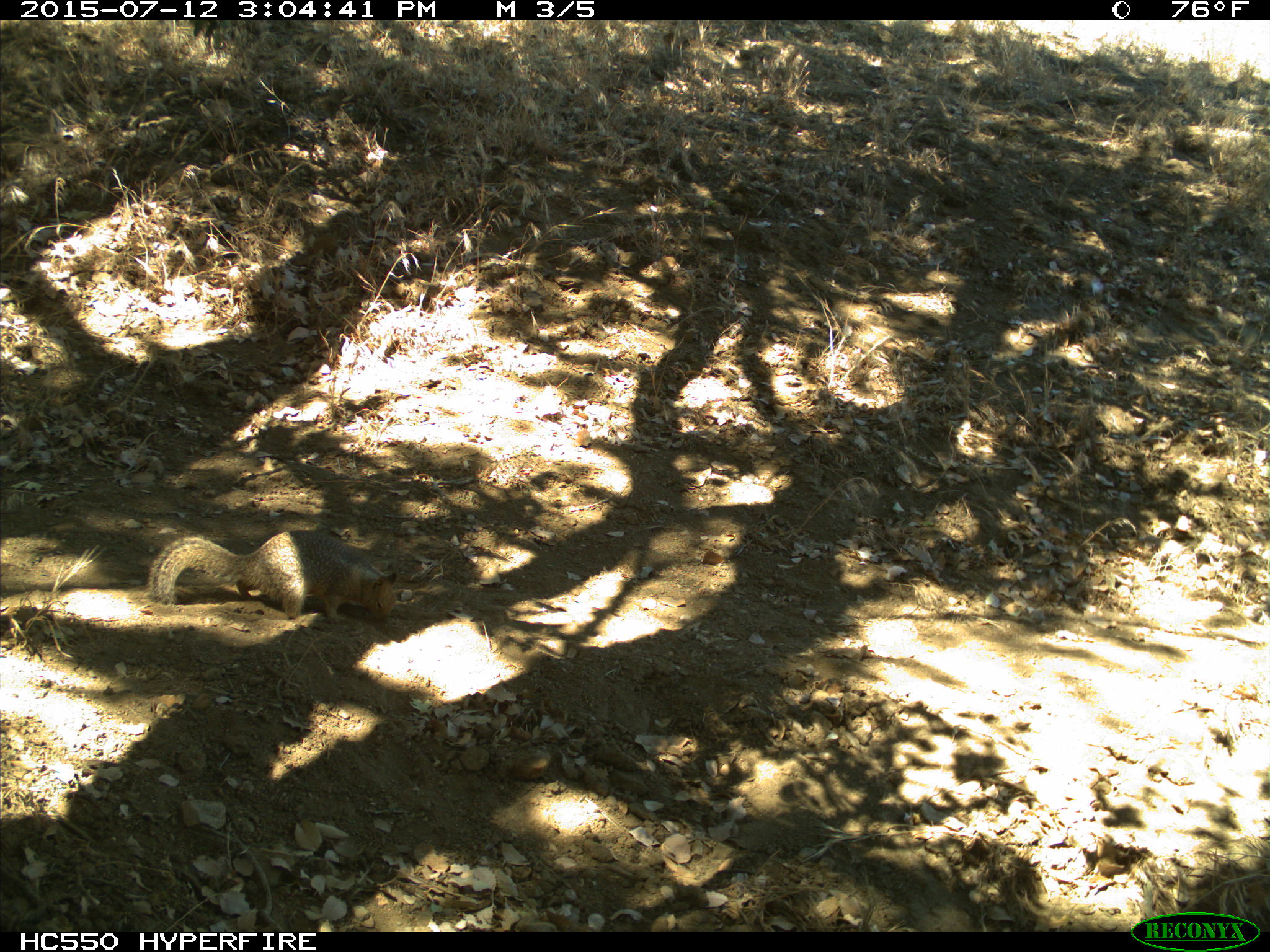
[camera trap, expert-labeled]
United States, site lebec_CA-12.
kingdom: Animalia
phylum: Chordata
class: Mammalia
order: Rodentia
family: Sciuridae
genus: Otospermophilus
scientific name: Otospermophilus beecheyi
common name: california ground squirrel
Otospermophilus beecheyi (california ground squirrel).